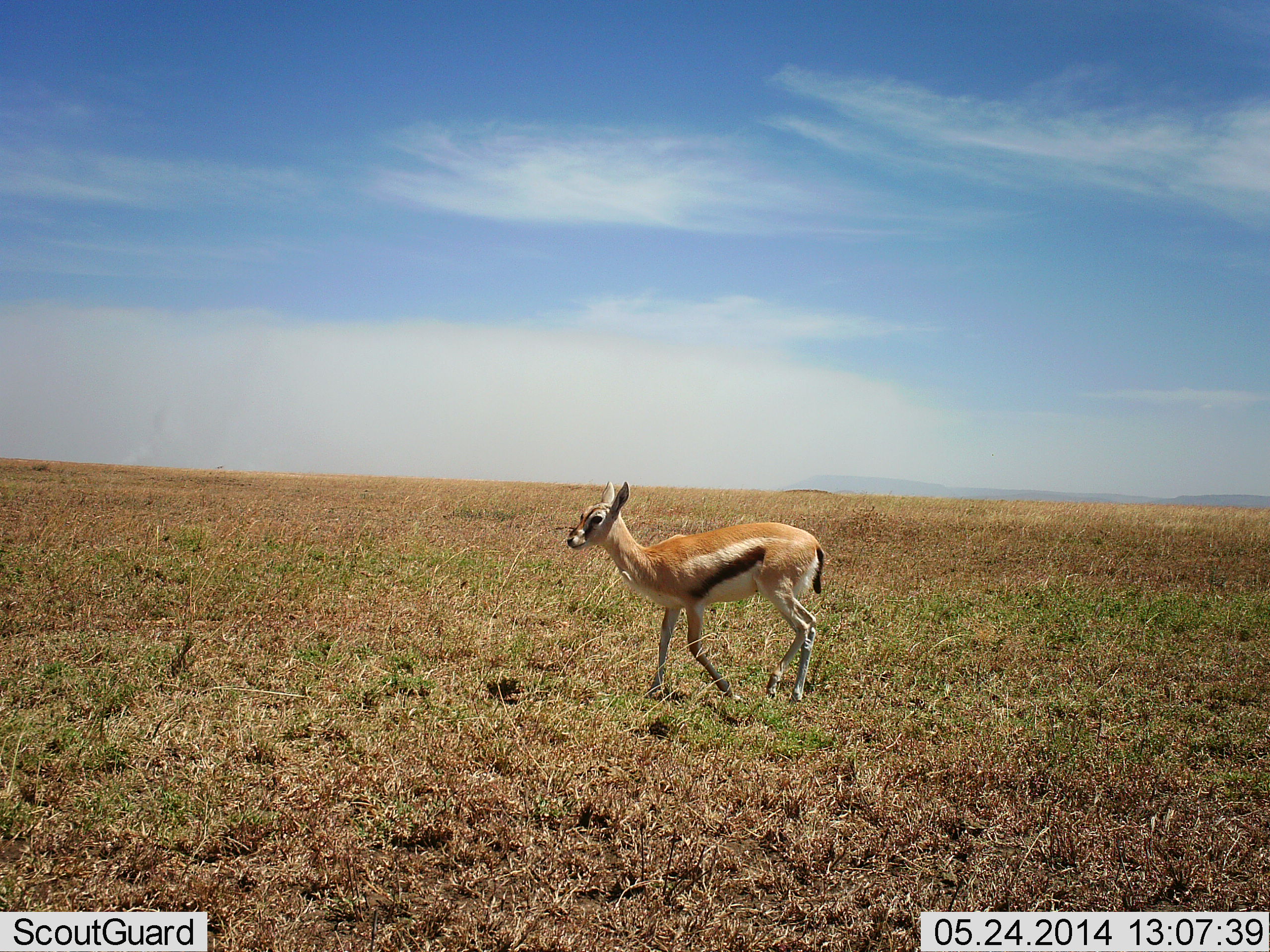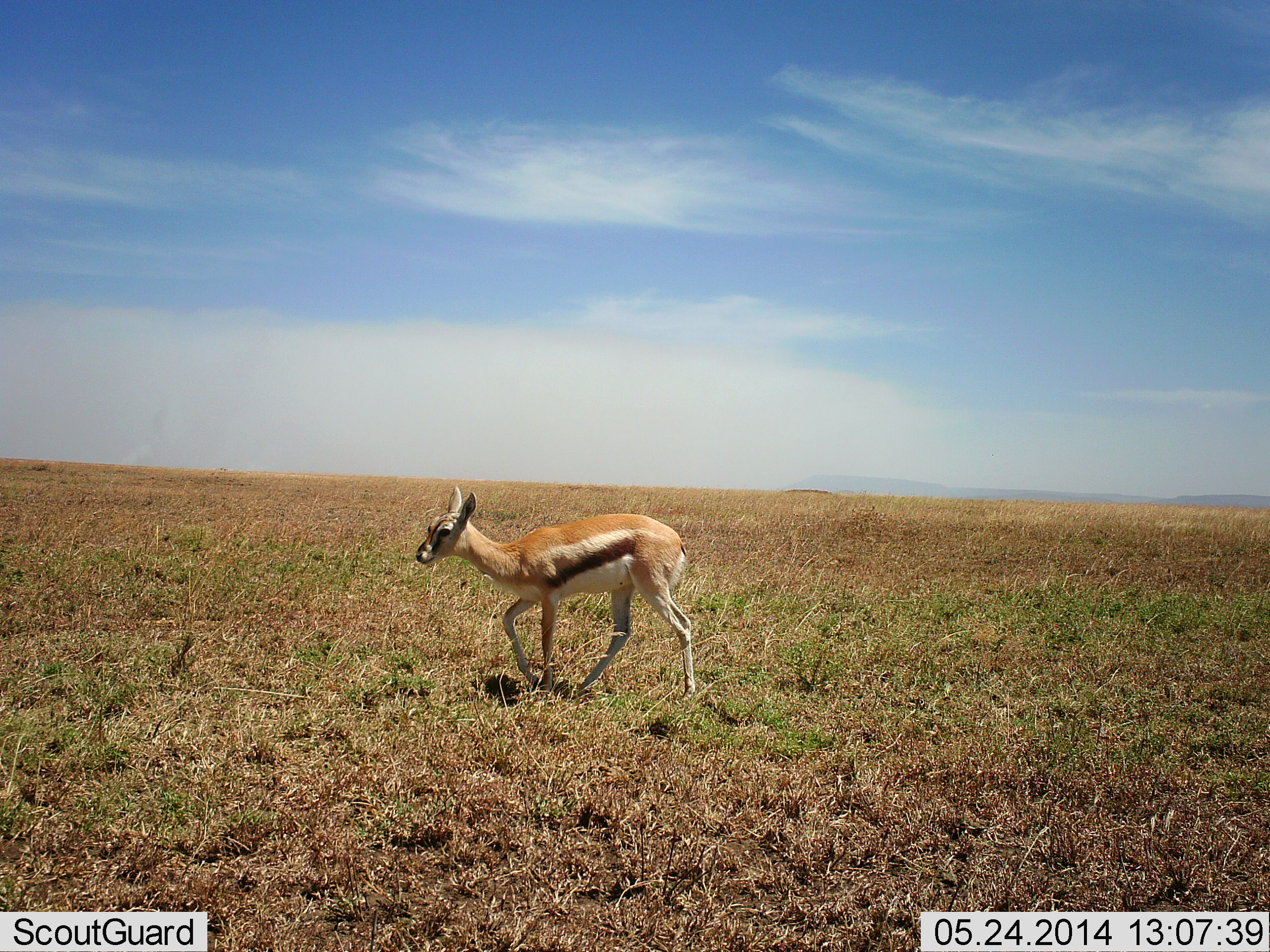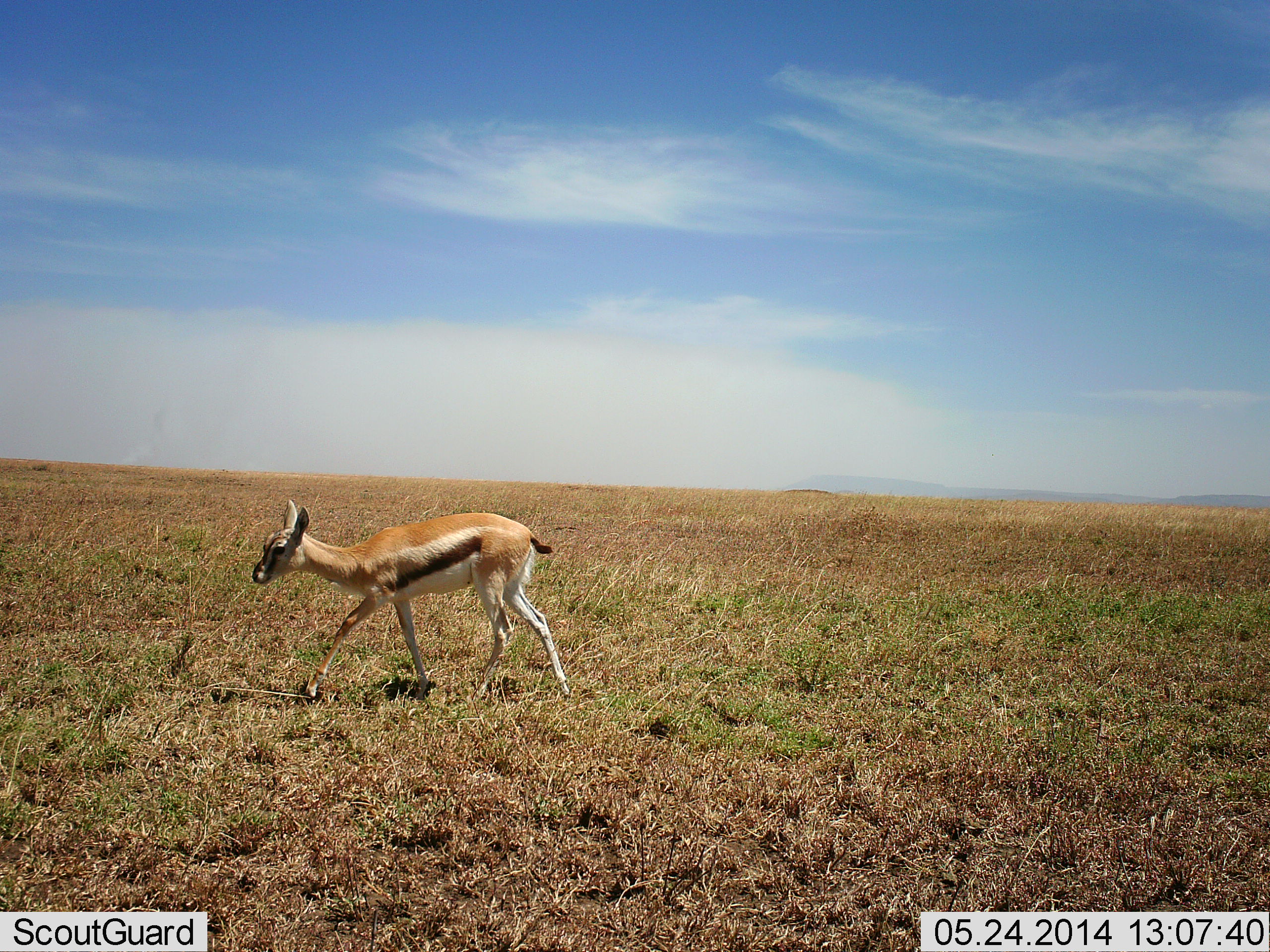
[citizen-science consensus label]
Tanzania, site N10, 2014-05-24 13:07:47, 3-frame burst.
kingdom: Animalia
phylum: Chordata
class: Mammalia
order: Artiodactyla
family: Bovidae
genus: Eudorcas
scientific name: Eudorcas thomsonii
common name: thomson's gazelle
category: gazellethomsons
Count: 1.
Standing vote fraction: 0%.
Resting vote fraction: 0%.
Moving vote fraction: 100%.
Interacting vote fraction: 0%.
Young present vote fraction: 0%.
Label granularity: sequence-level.